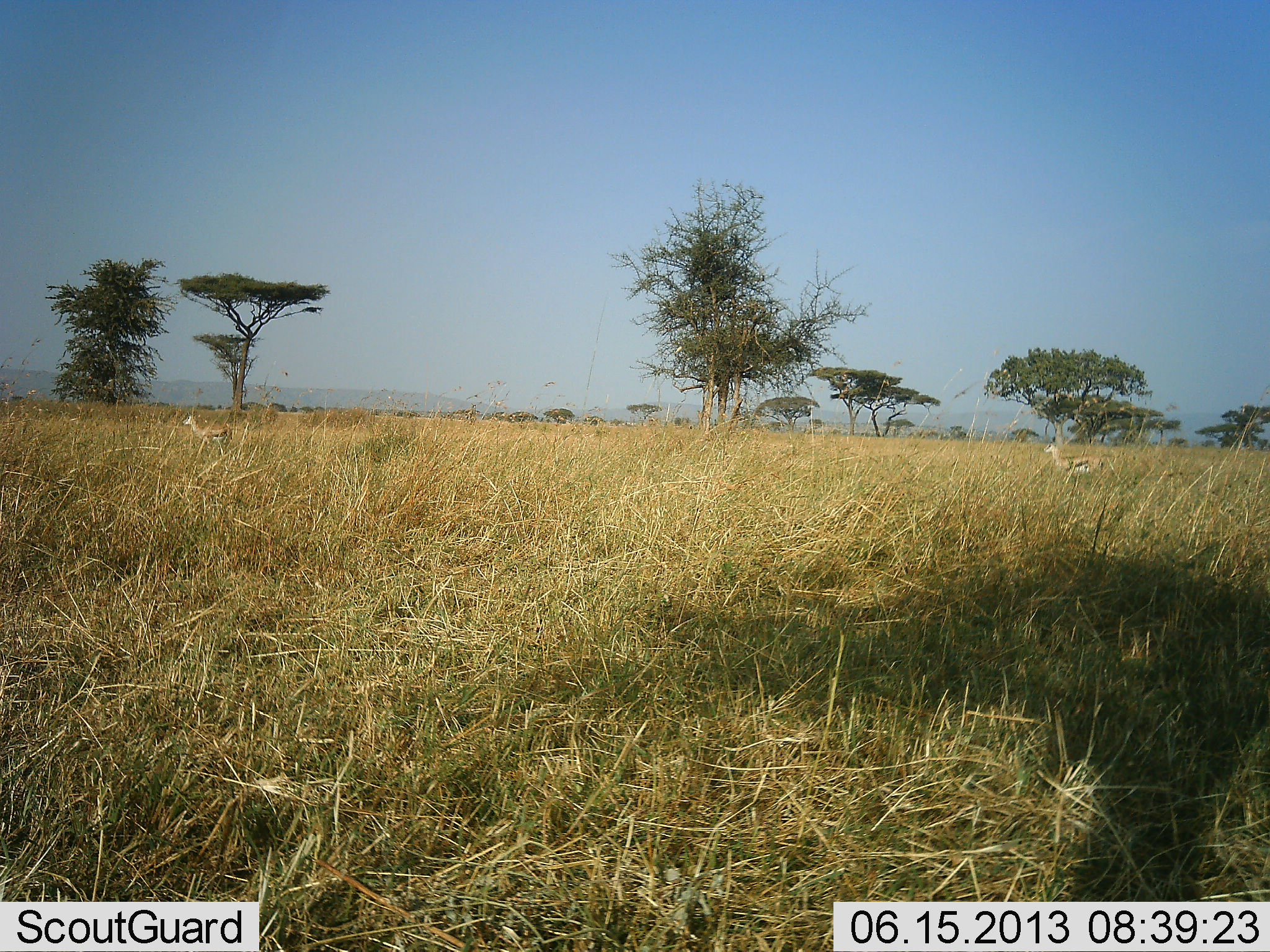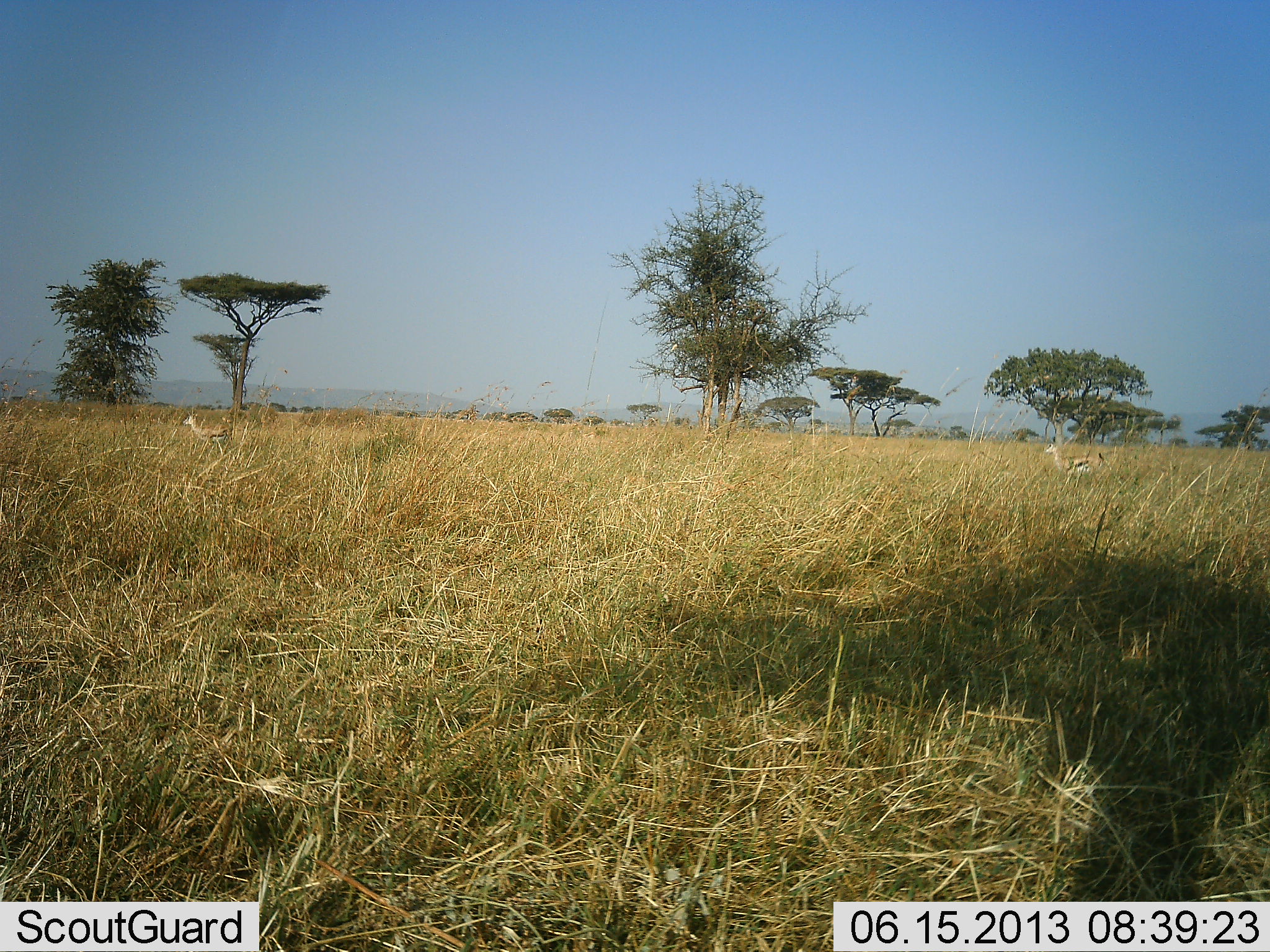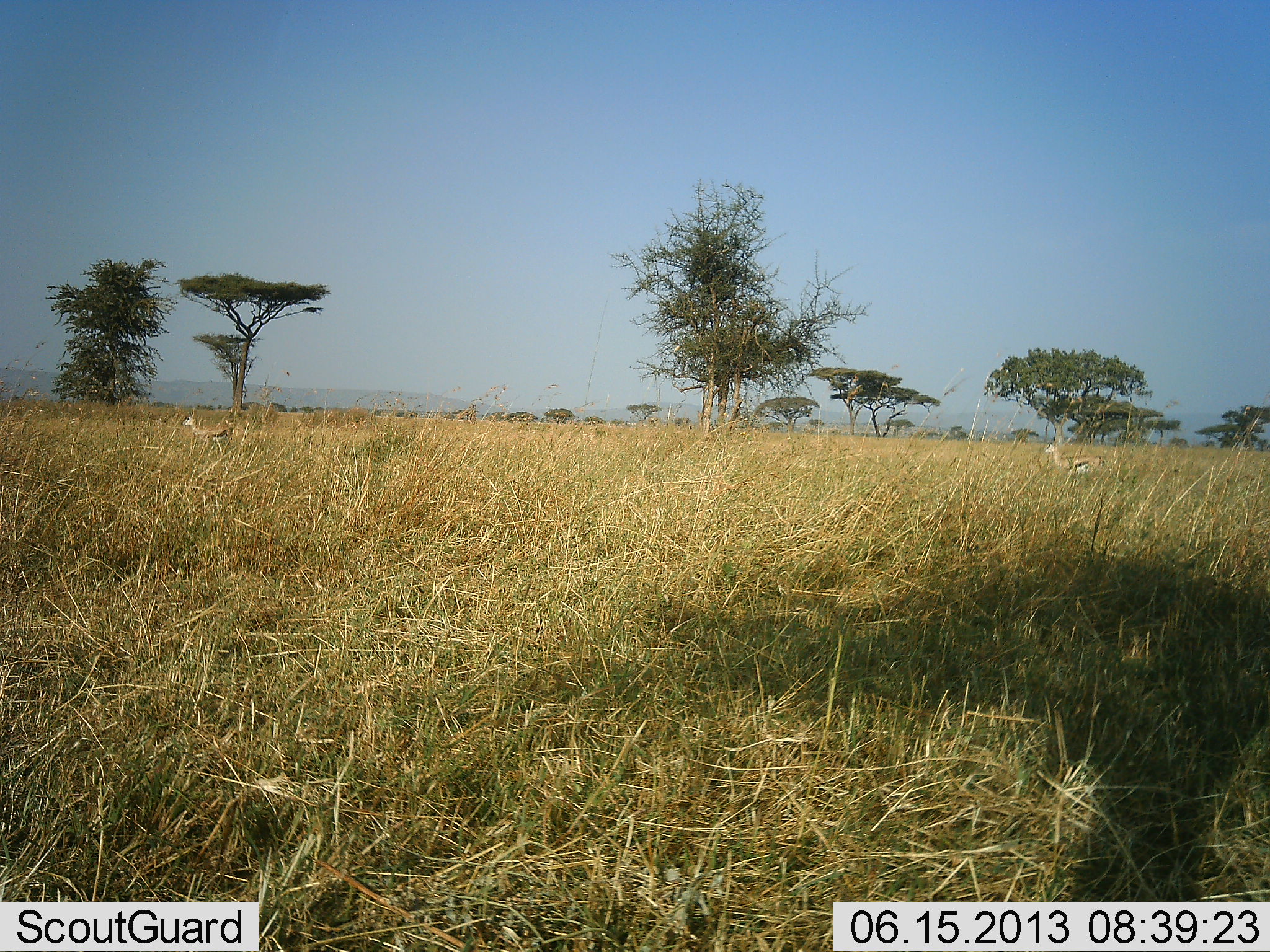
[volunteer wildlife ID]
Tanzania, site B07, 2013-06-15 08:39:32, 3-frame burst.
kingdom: Animalia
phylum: Chordata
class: Mammalia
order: Artiodactyla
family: Bovidae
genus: Eudorcas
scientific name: Eudorcas thomsonii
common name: thomson's gazelle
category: gazellethomsons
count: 2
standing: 85%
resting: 0%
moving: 15%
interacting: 0%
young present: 0%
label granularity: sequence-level